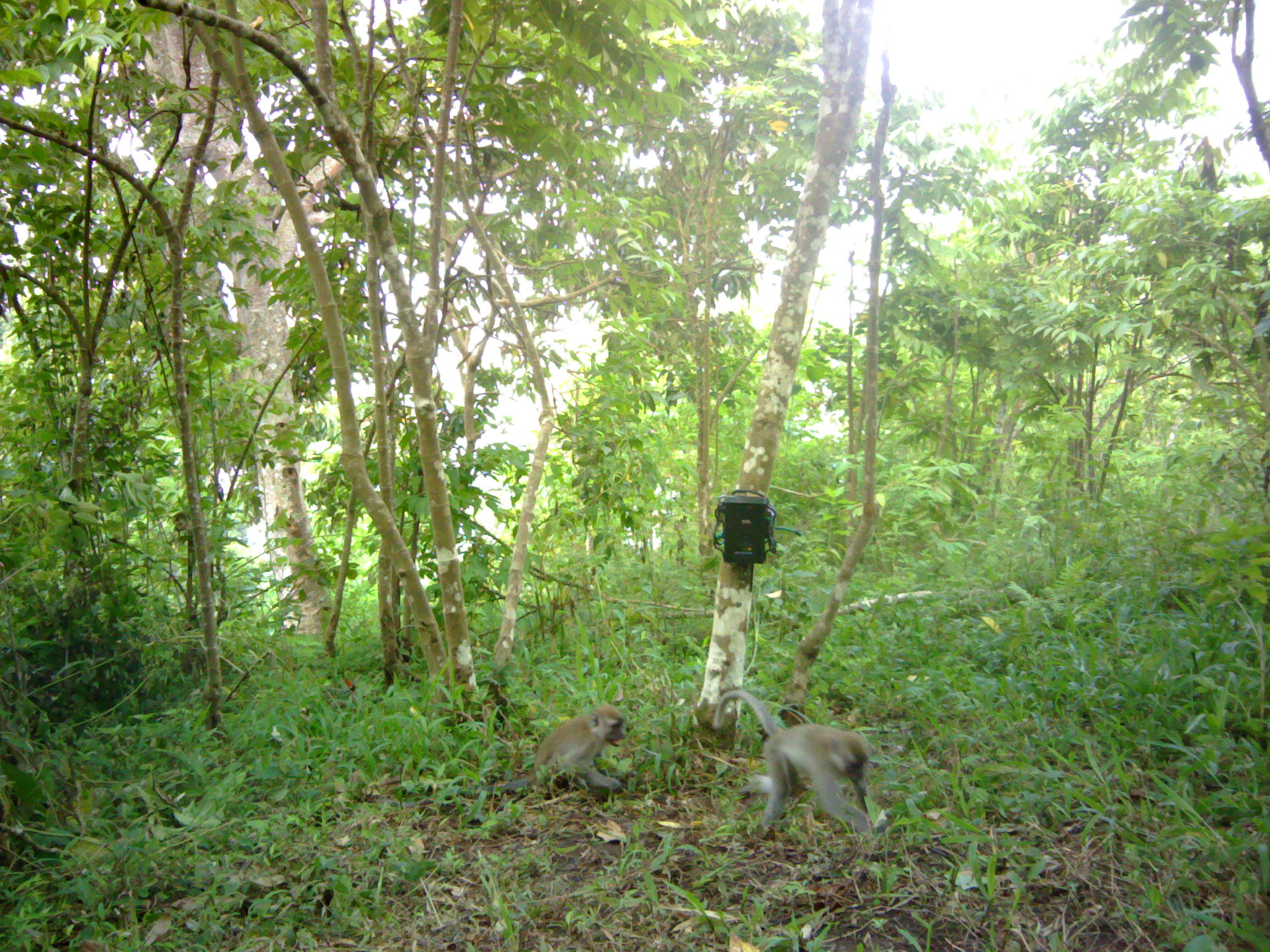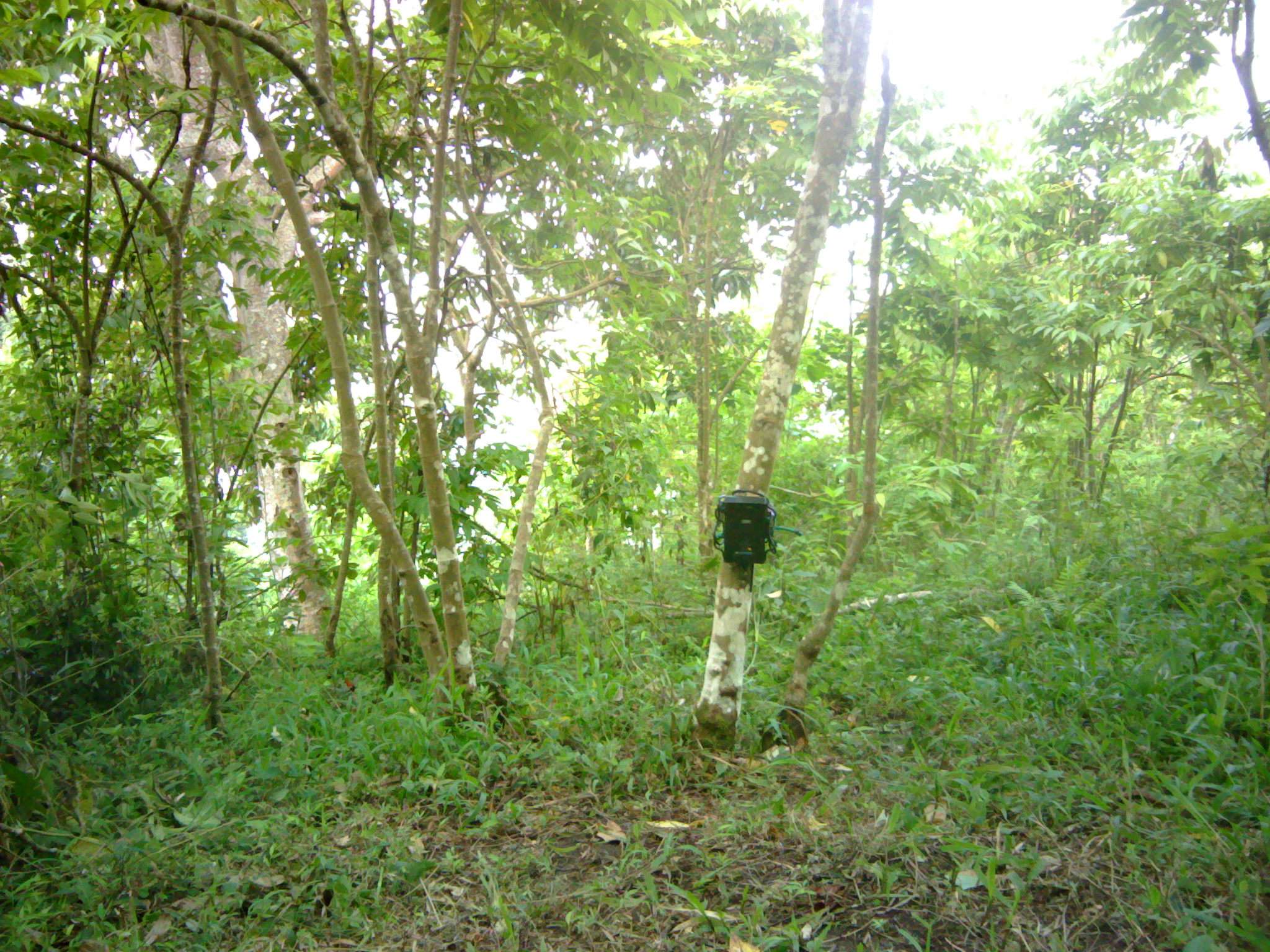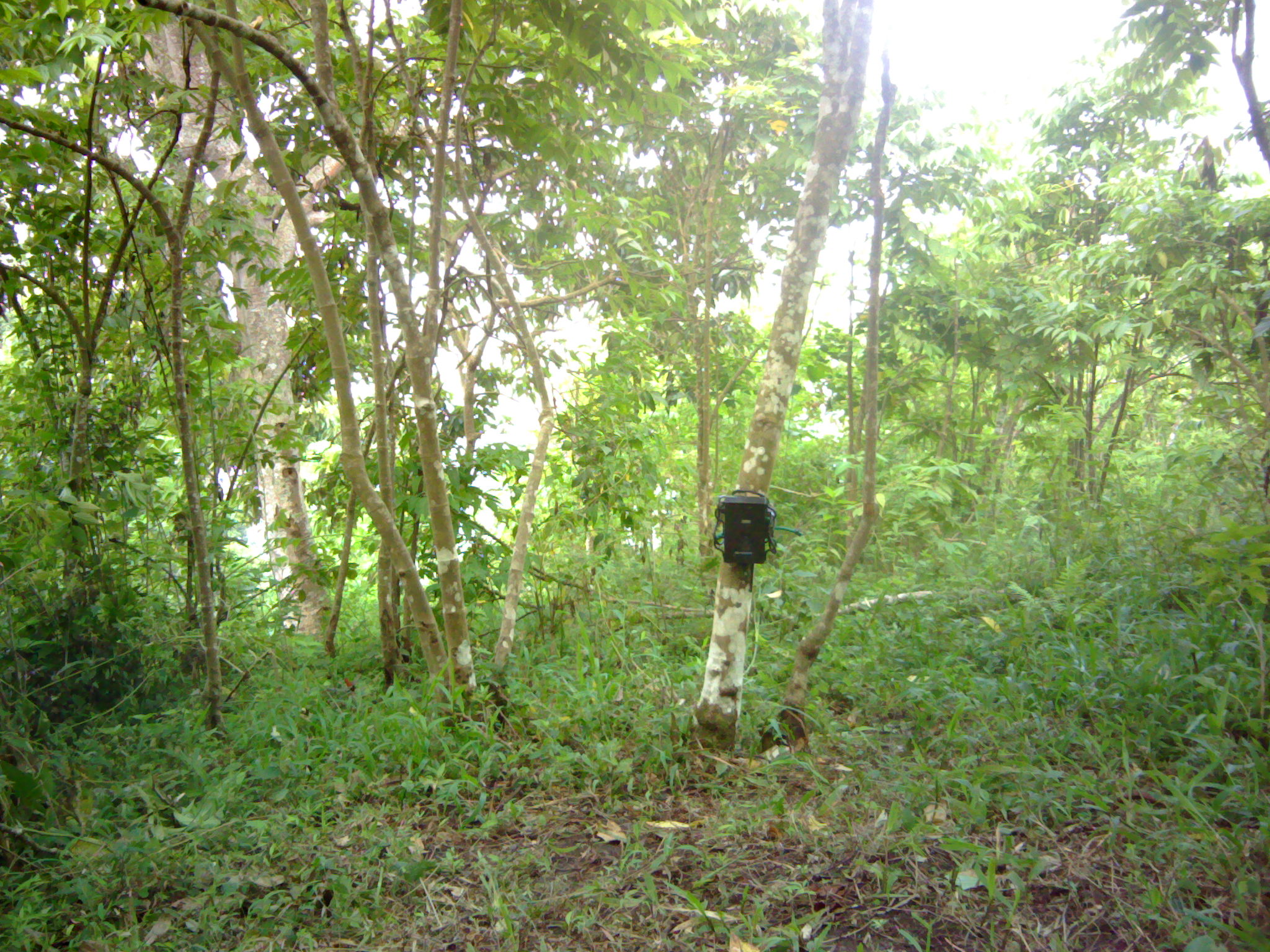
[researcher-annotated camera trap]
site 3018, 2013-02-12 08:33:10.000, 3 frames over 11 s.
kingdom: Animalia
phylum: Chordata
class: Mammalia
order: Primates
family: Cercopithecidae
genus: Macaca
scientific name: Macaca fascicularis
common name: crab-eating macaque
Macaca fascicularis (crab-eating macaque), count 2.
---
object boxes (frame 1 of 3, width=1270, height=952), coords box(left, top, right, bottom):
macaca fascicularis: box(374, 701, 626, 810); box(712, 686, 873, 833)